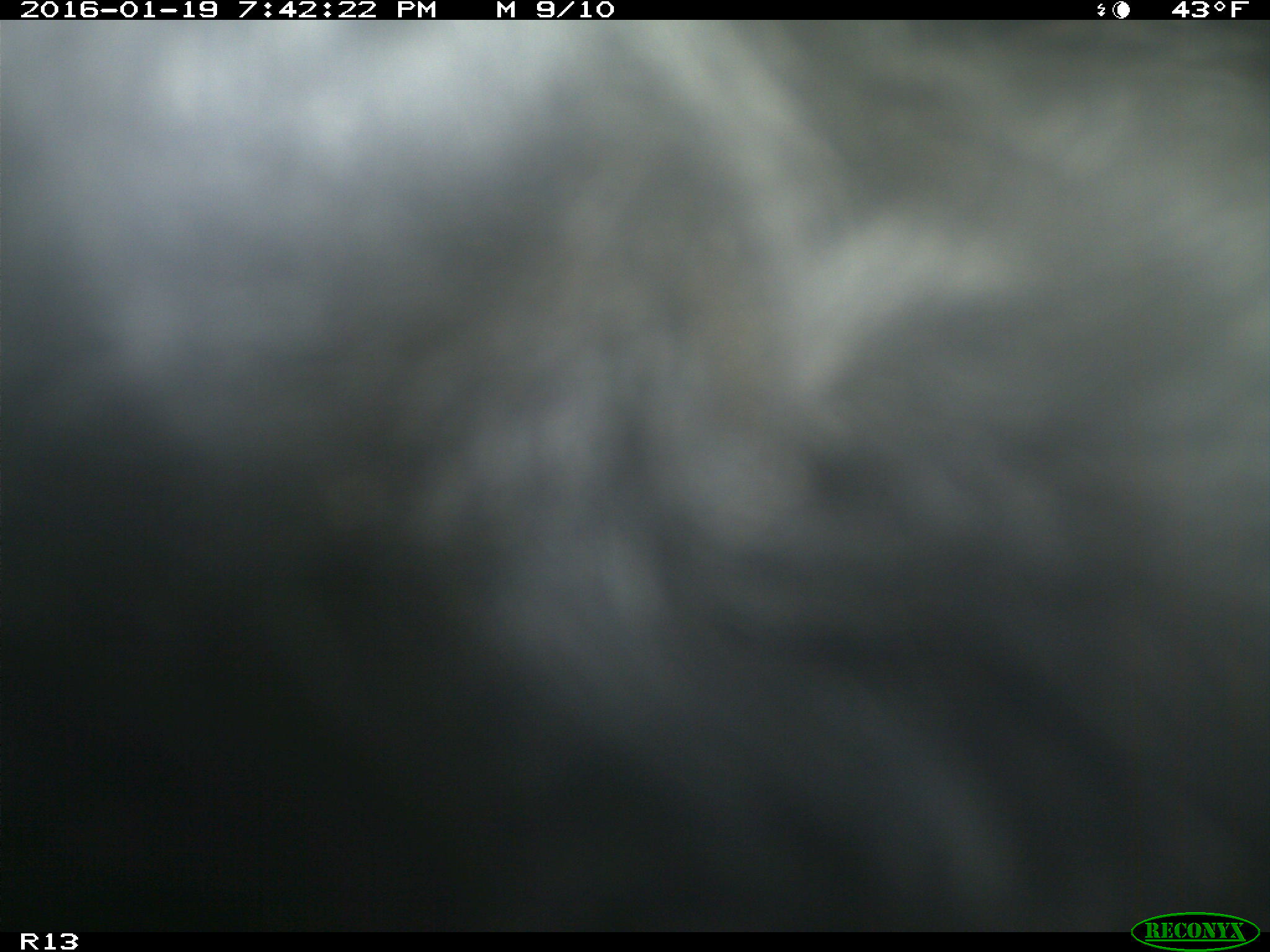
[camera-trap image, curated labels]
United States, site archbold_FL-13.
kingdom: Animalia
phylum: Chordata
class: Mammalia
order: Artiodactyla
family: Bovidae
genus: Bos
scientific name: Bos taurus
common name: domestic cow